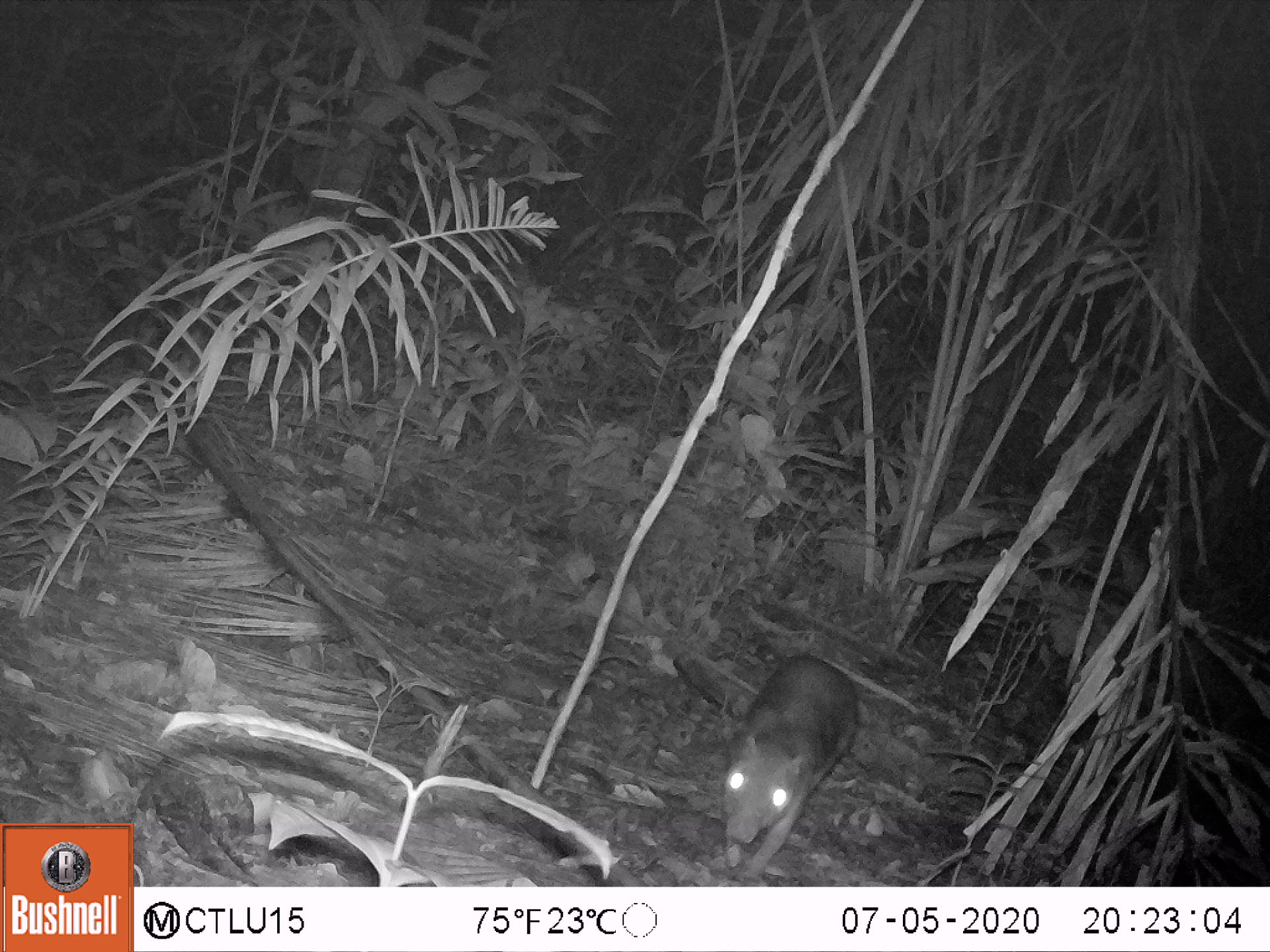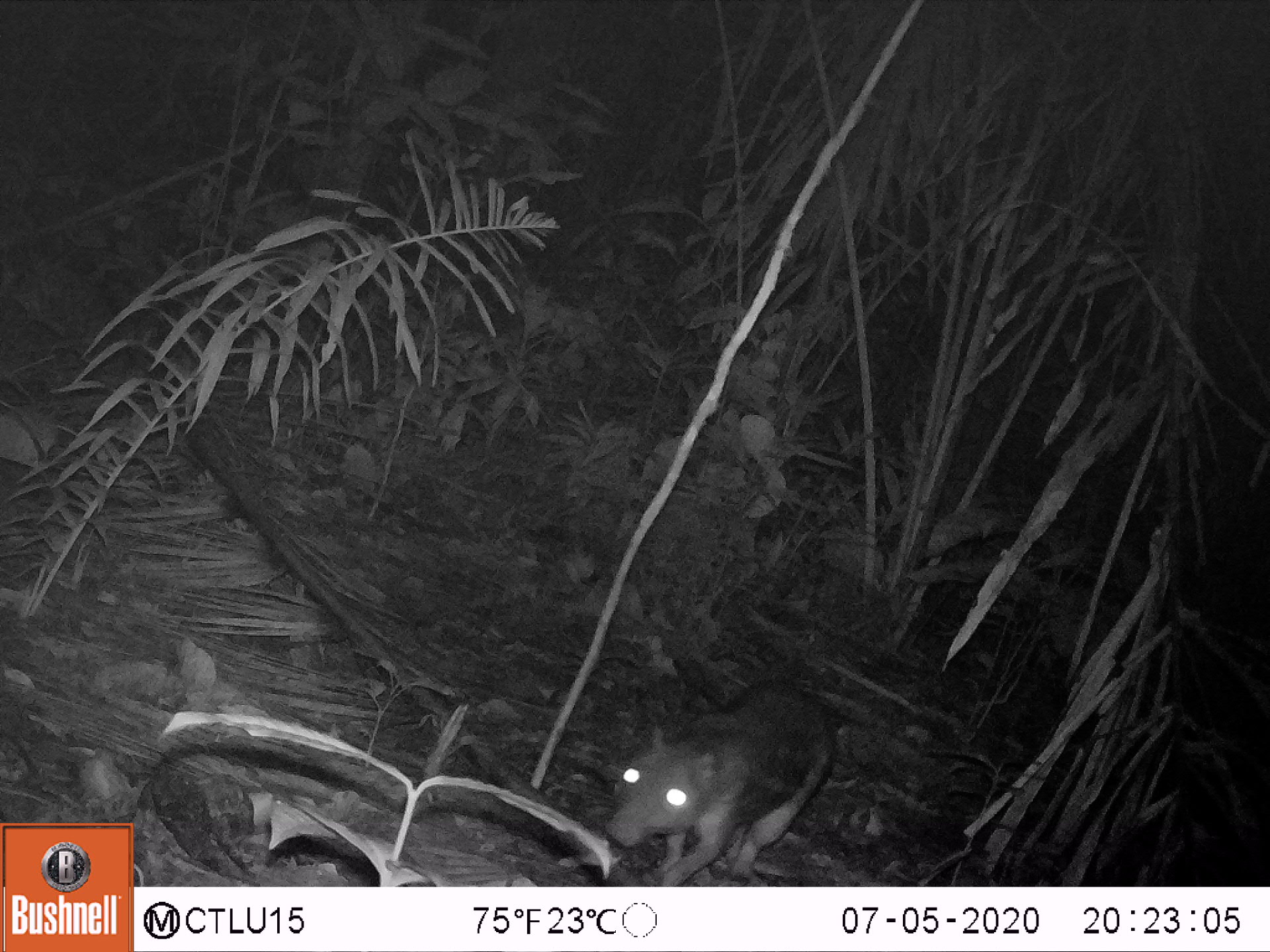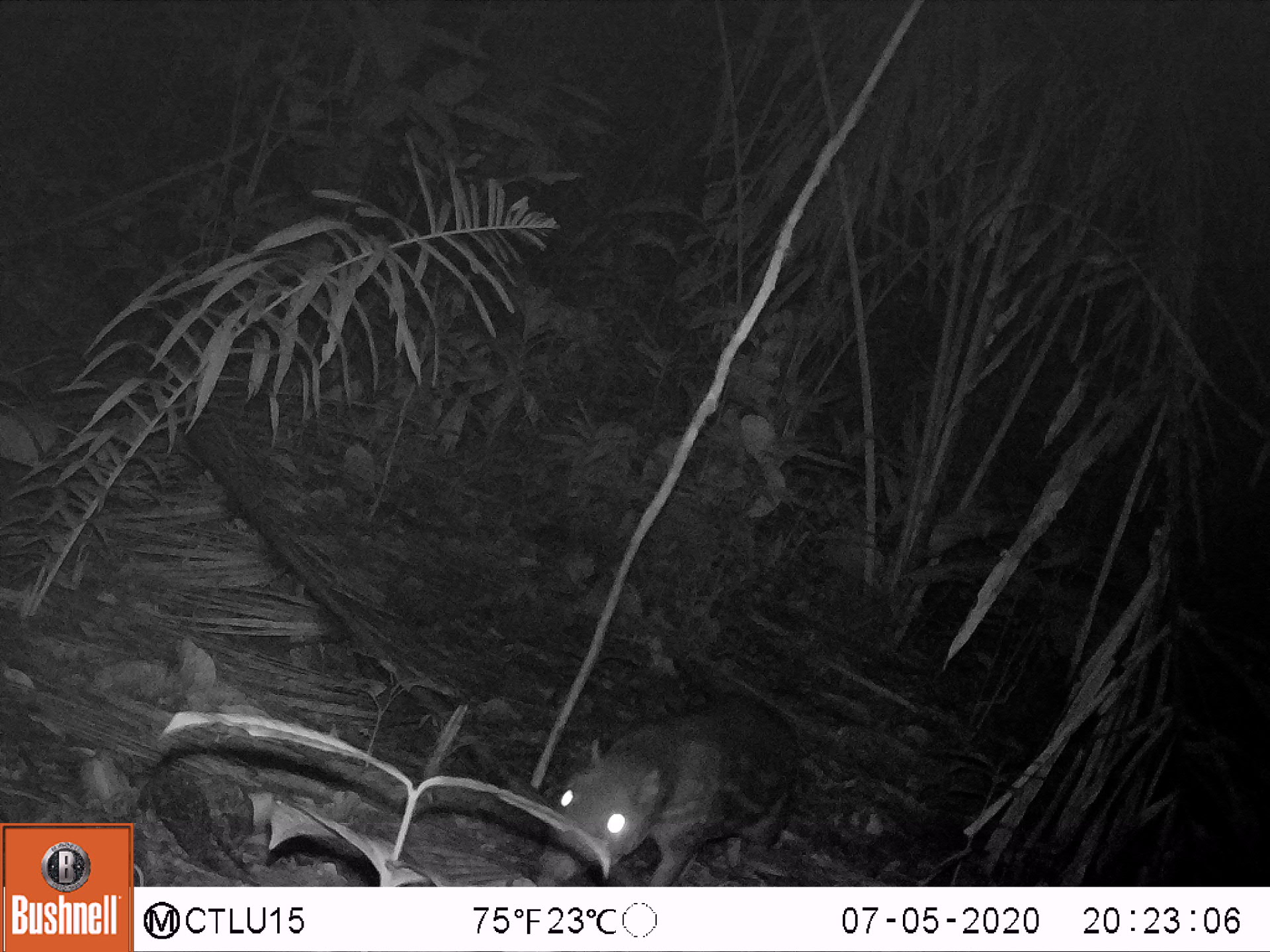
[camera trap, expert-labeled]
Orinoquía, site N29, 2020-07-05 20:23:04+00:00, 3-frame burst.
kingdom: Animalia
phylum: Chordata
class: Mammalia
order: Rodentia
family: Cuniculidae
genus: Cuniculus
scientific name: Cuniculus paca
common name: spotted paca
Spotted paca (Cuniculus paca).